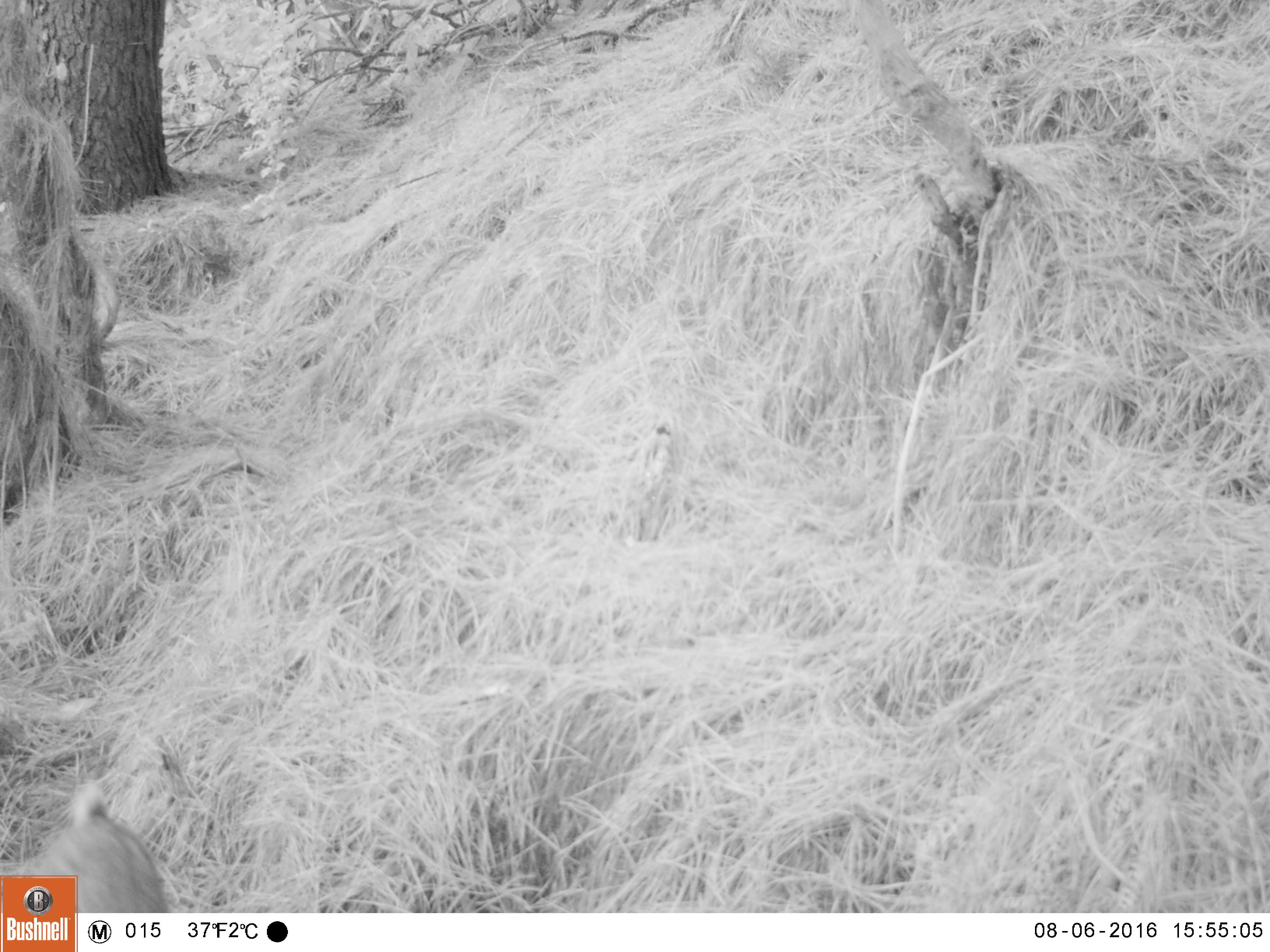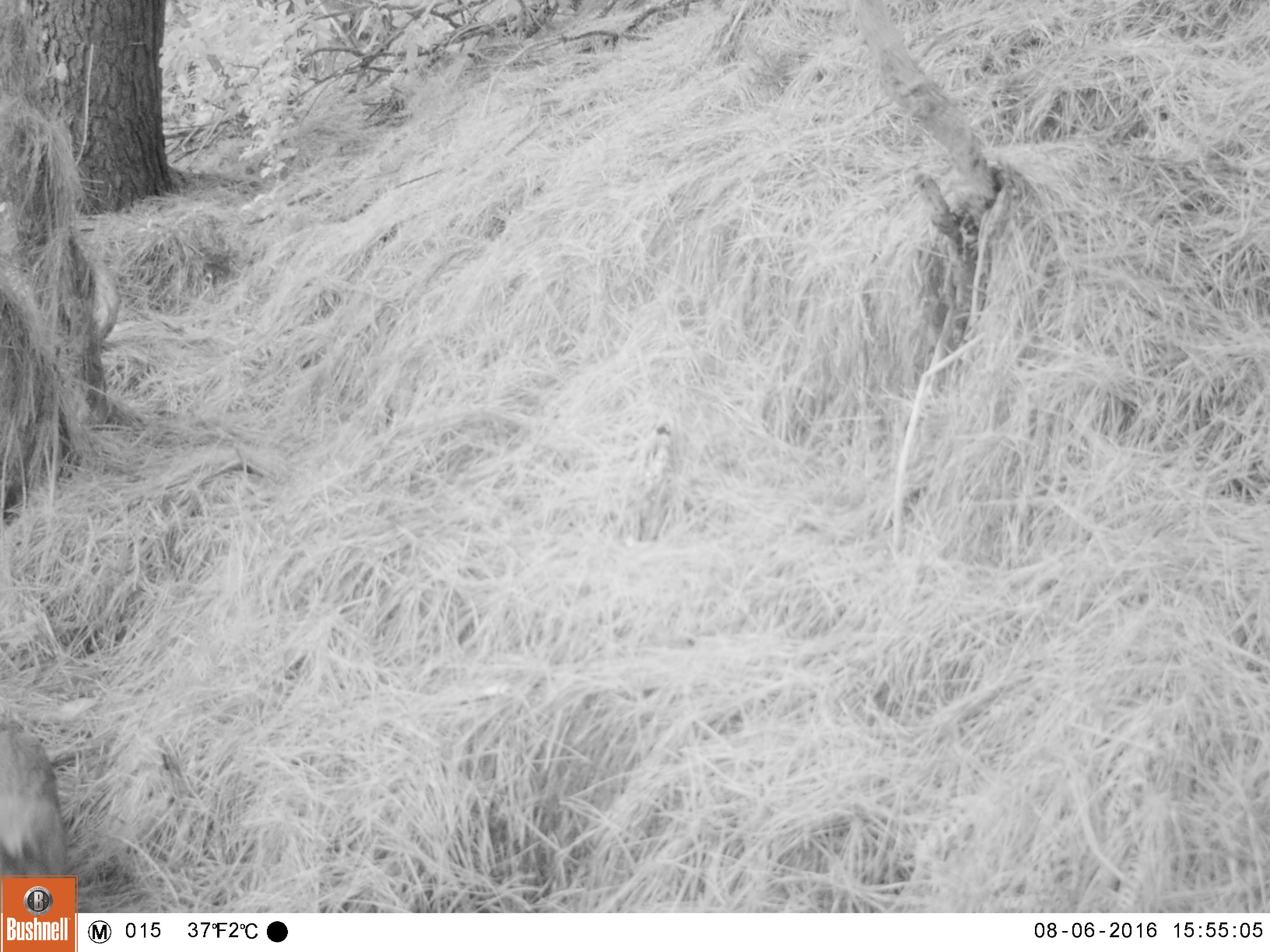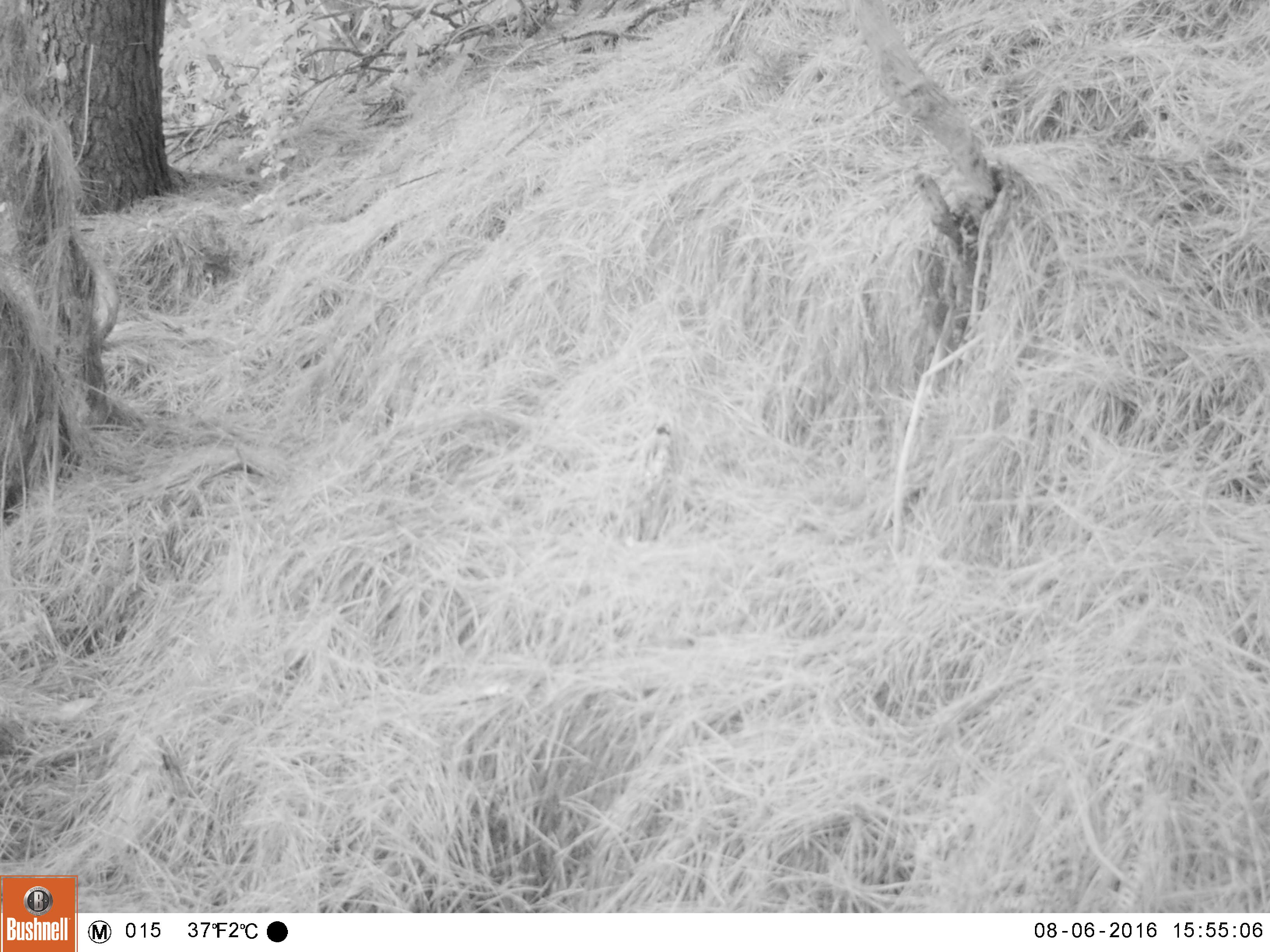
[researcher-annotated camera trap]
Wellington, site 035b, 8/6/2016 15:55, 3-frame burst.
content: unidentified animal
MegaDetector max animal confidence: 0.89